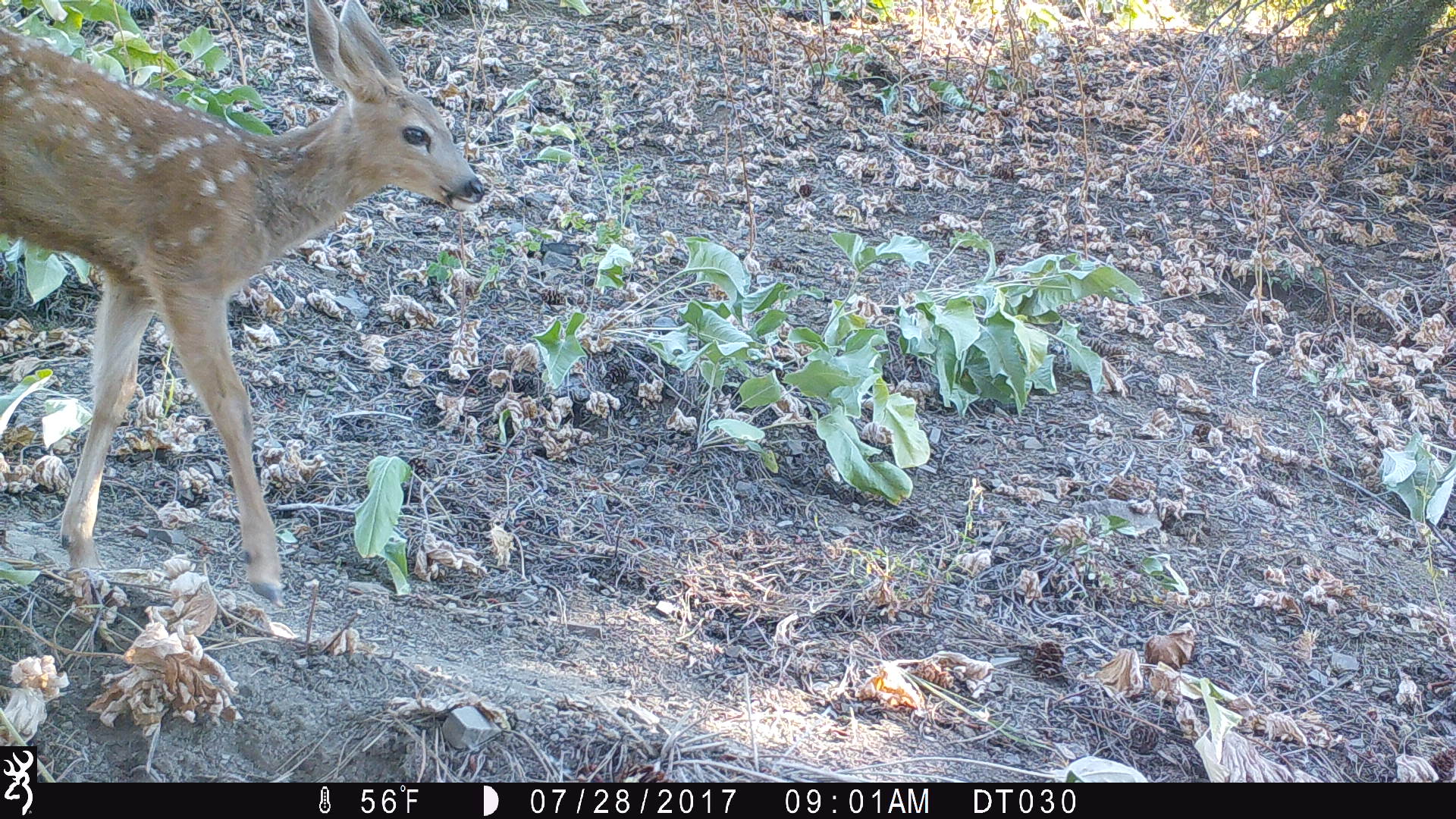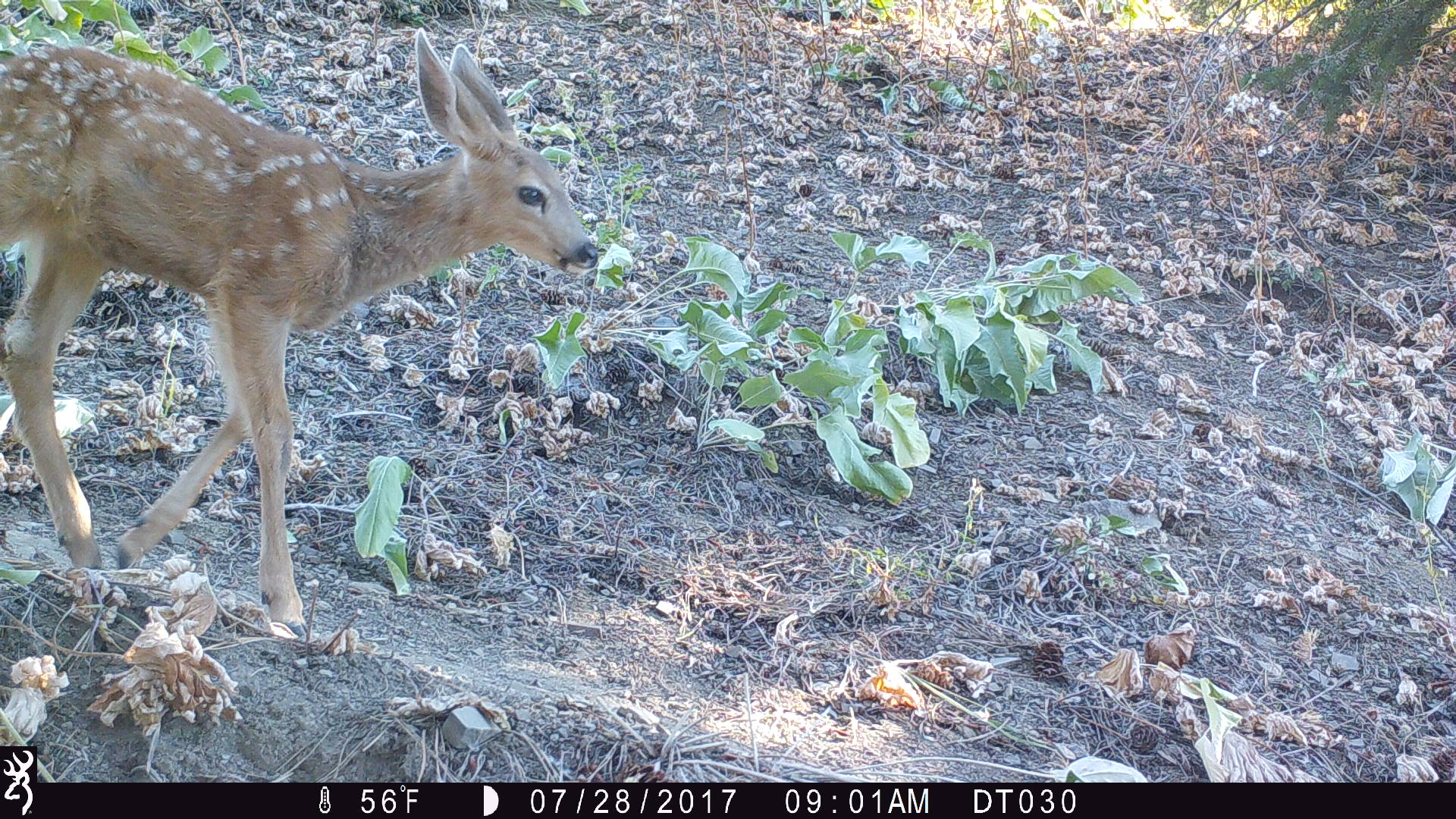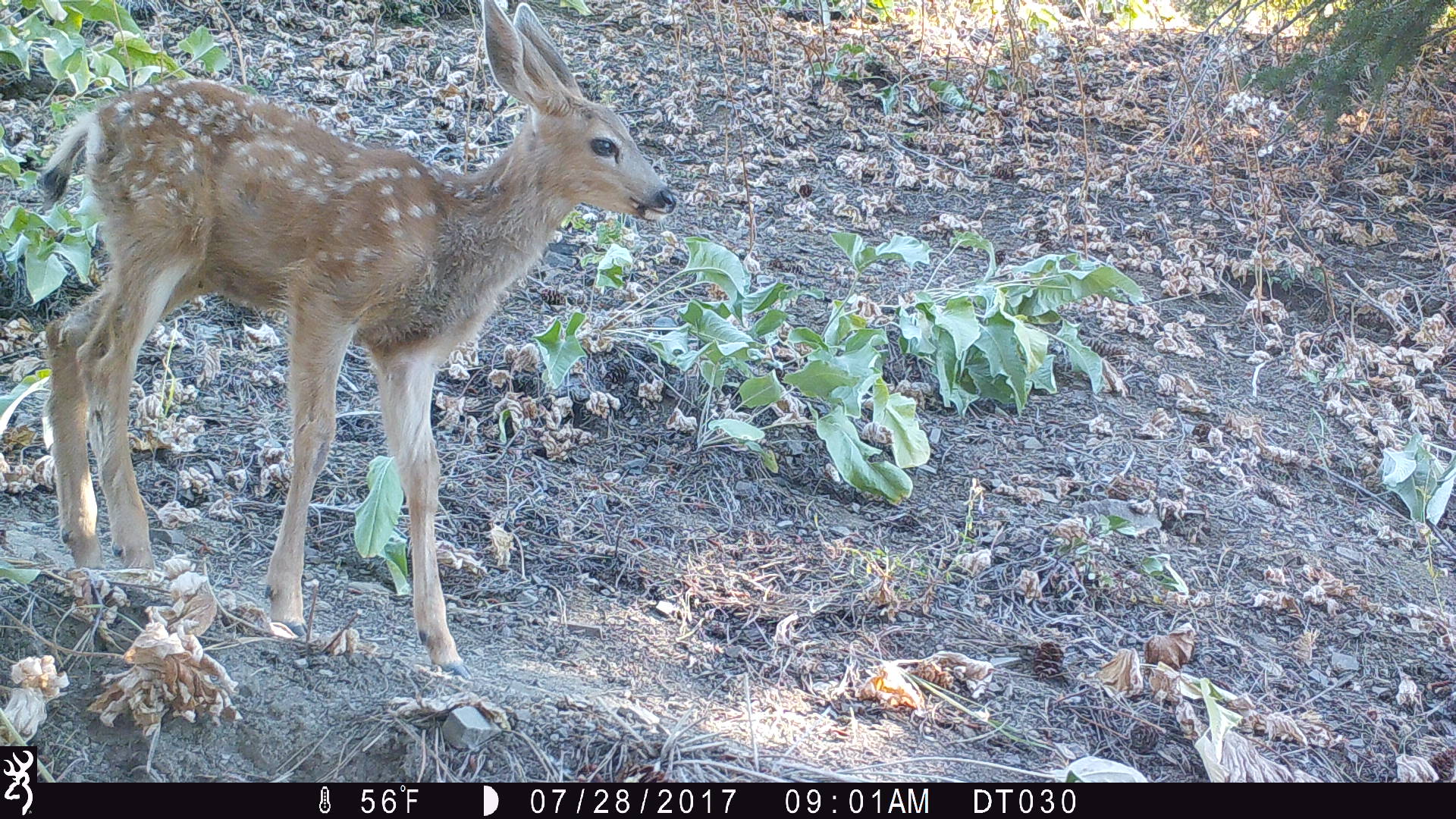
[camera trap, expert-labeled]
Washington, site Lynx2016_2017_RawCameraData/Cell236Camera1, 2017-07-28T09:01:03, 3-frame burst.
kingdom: Animalia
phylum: Chordata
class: Mammalia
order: Artiodactyla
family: Cervidae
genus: Odocoileus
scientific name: Odocoileus hemionus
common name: mule deer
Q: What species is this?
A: Odocoileus hemionus (mule deer).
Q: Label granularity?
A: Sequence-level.